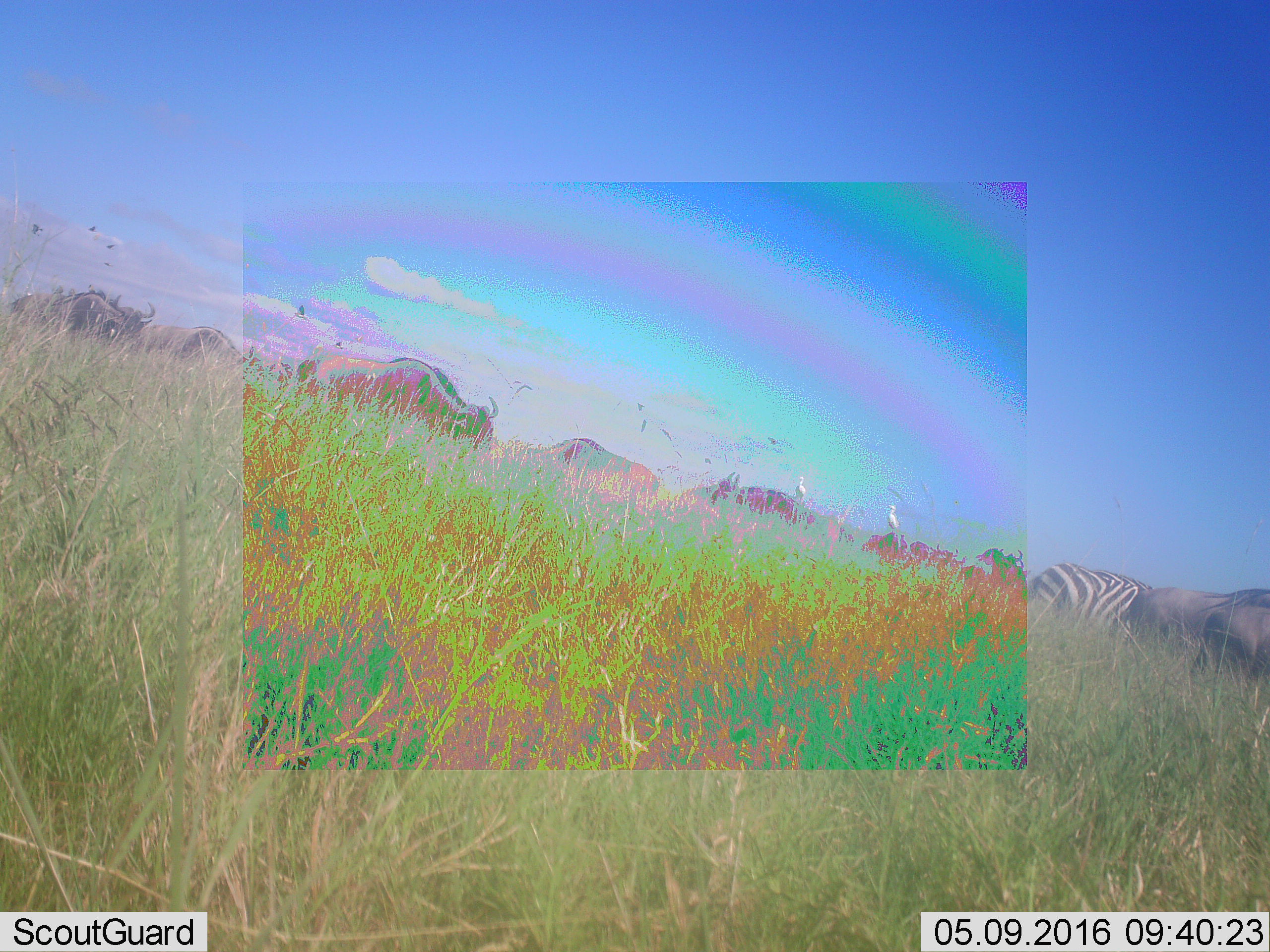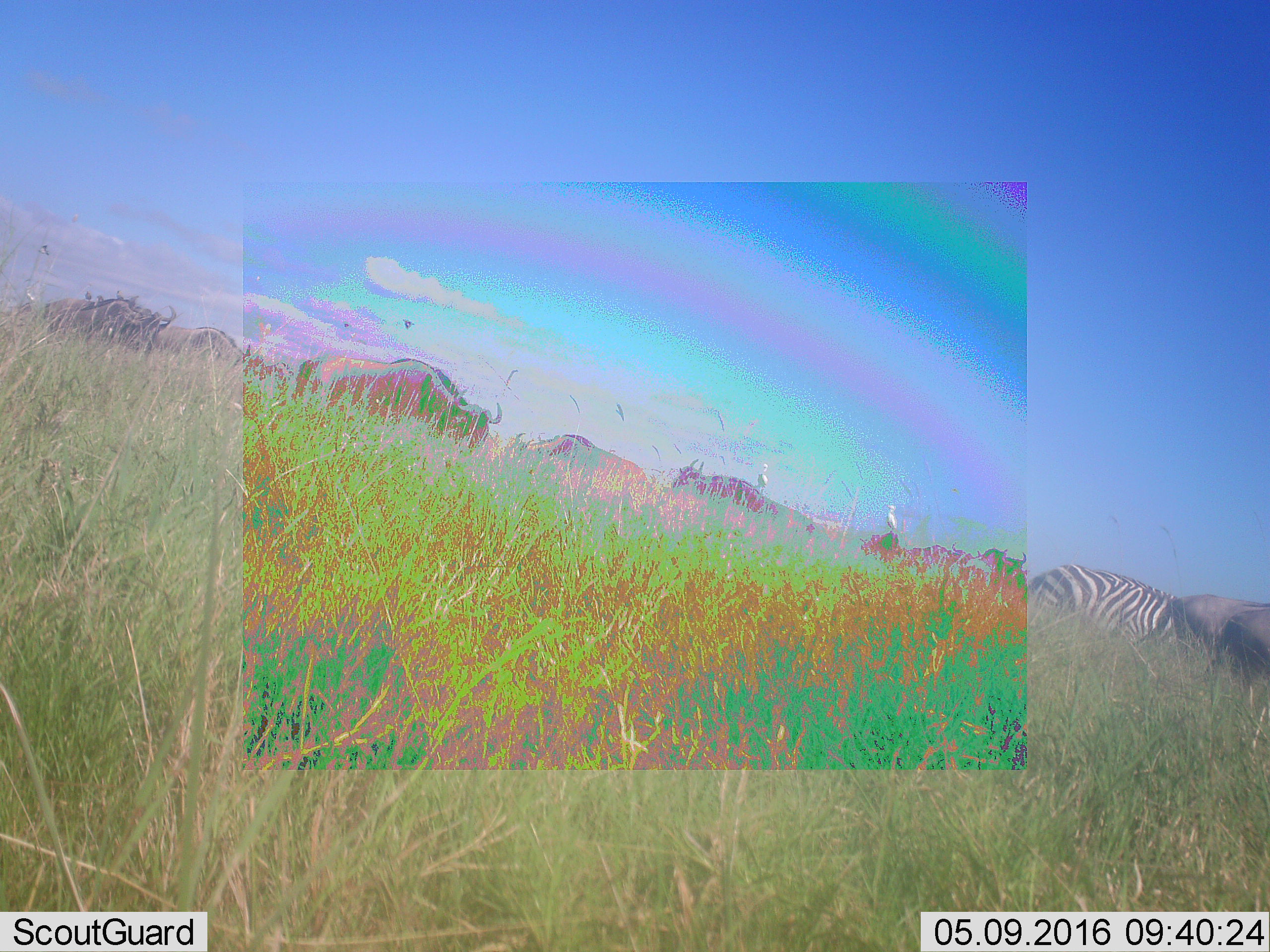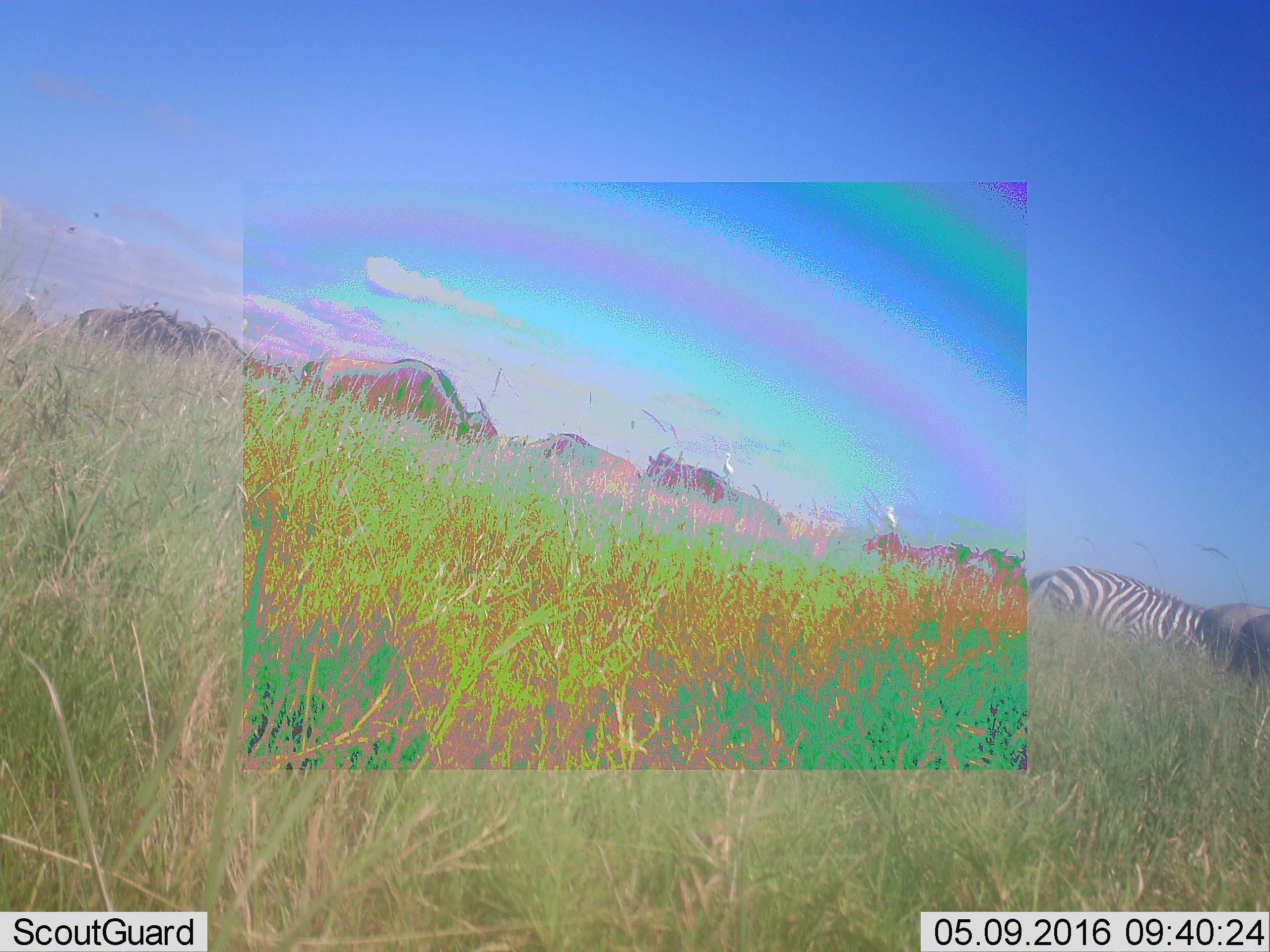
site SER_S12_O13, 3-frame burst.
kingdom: Animalia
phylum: Chordata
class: Mammalia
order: Artiodactyla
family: Bovidae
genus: Connochaetes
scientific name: Connochaetes taurinus taurinus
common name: blue wildebeest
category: wildebeestblue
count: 11-50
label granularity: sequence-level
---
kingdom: Animalia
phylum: Chordata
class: Mammalia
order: Perissodactyla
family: Equidae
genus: Equus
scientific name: Equus quagga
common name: plains zebra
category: zebraplains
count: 1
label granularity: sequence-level